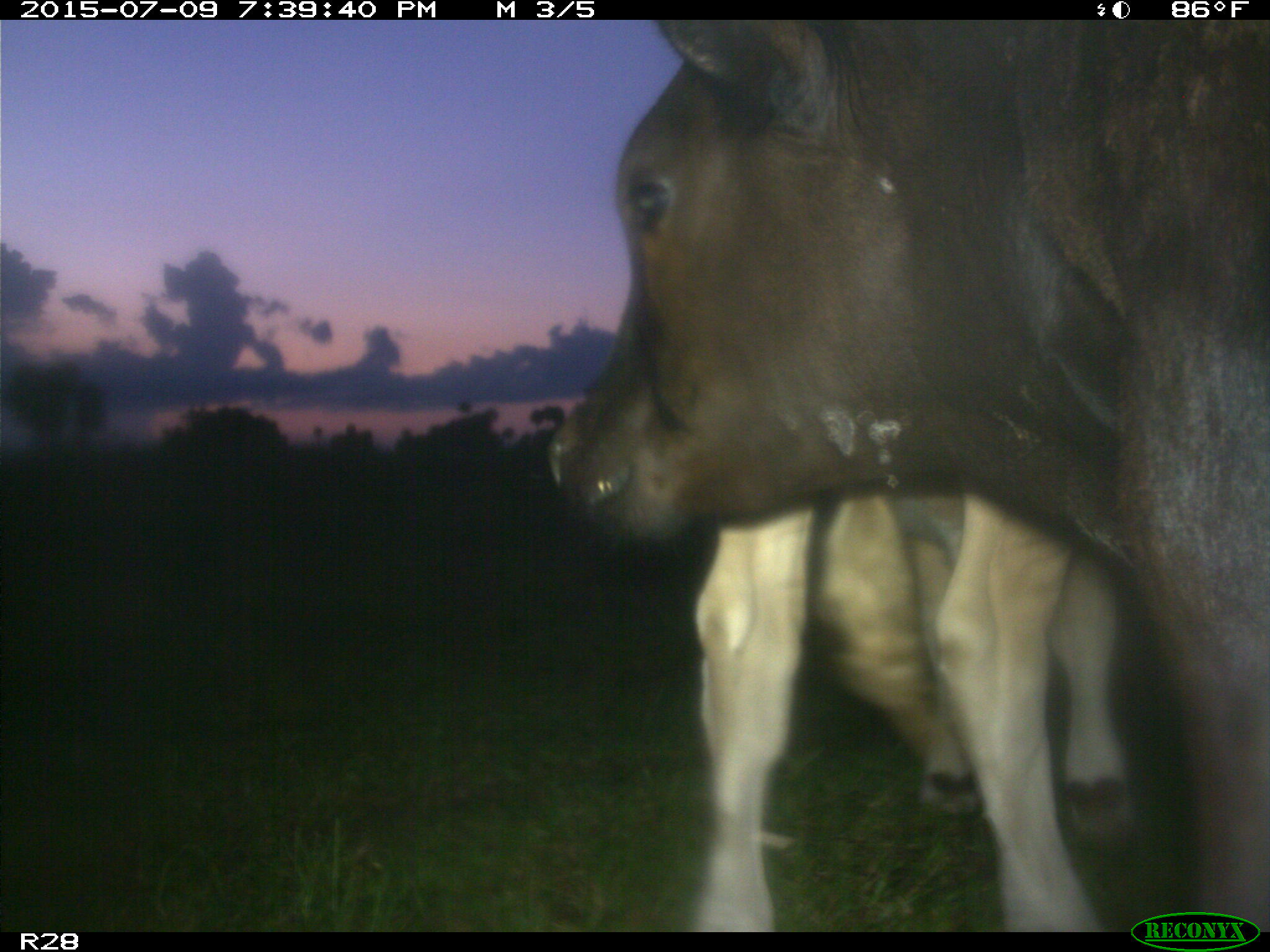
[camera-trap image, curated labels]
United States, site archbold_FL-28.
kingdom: Animalia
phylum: Chordata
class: Mammalia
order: Artiodactyla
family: Bovidae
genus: Bos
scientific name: Bos taurus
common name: domestic cow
Bos taurus (domestic cow).